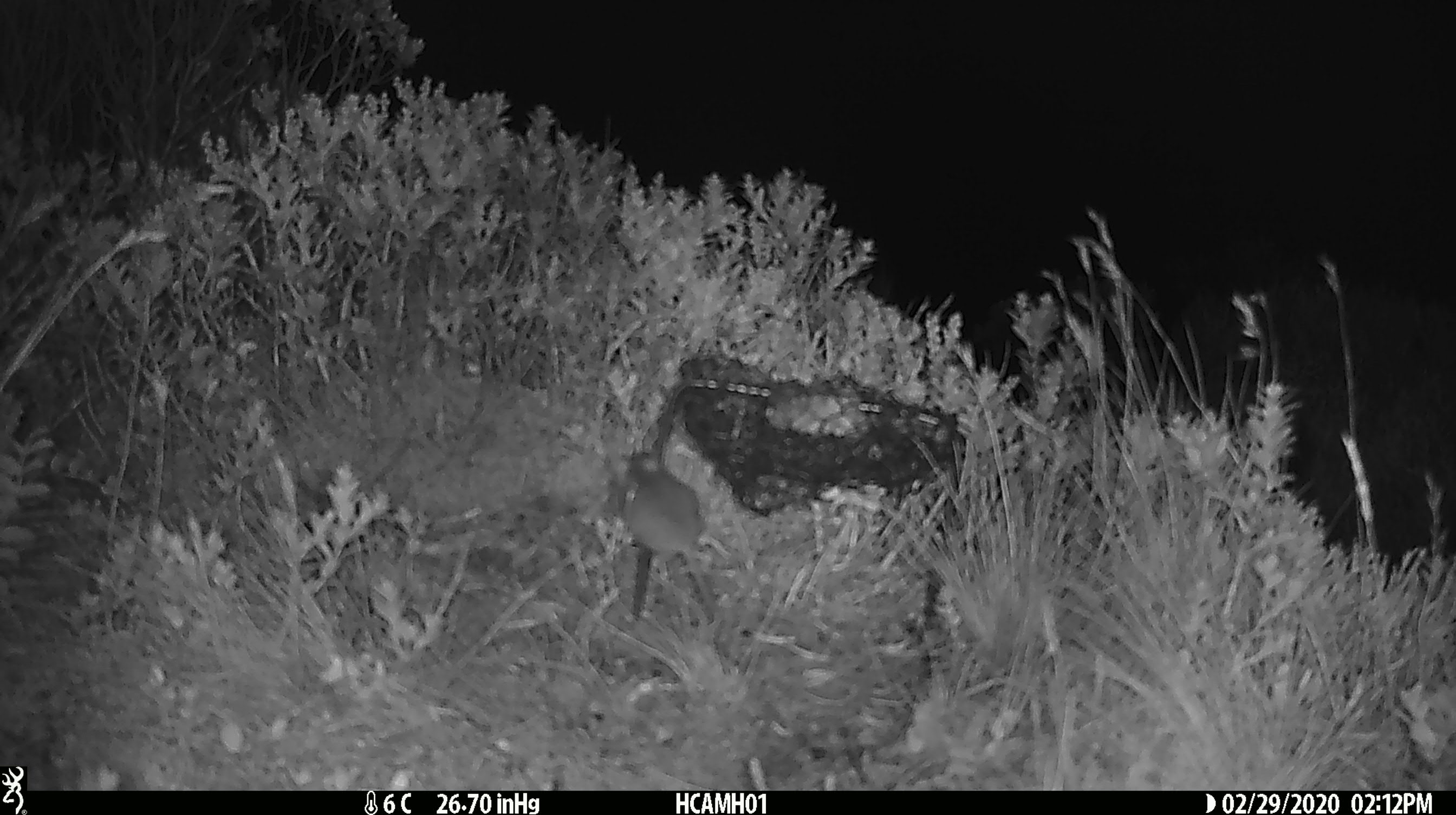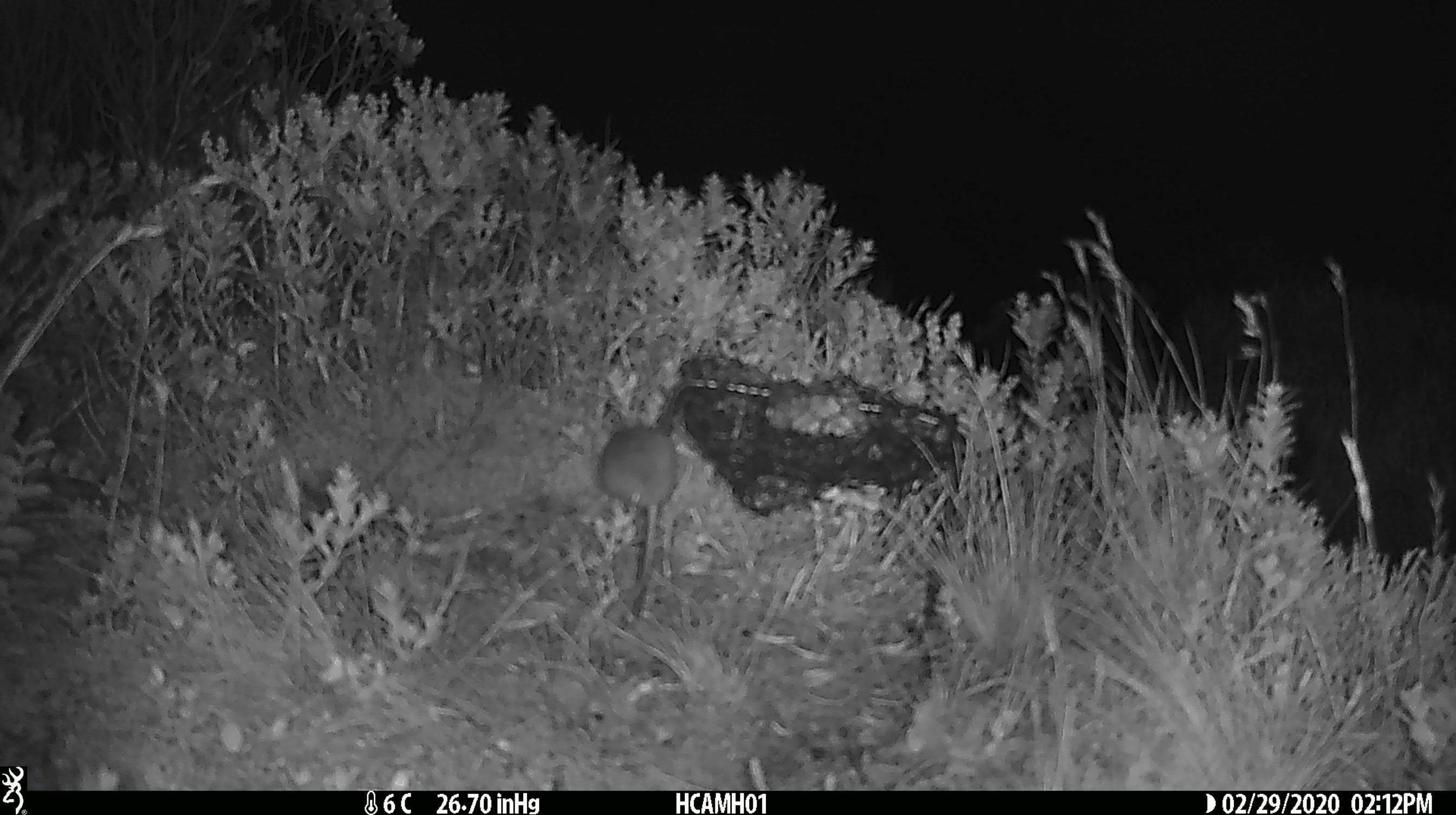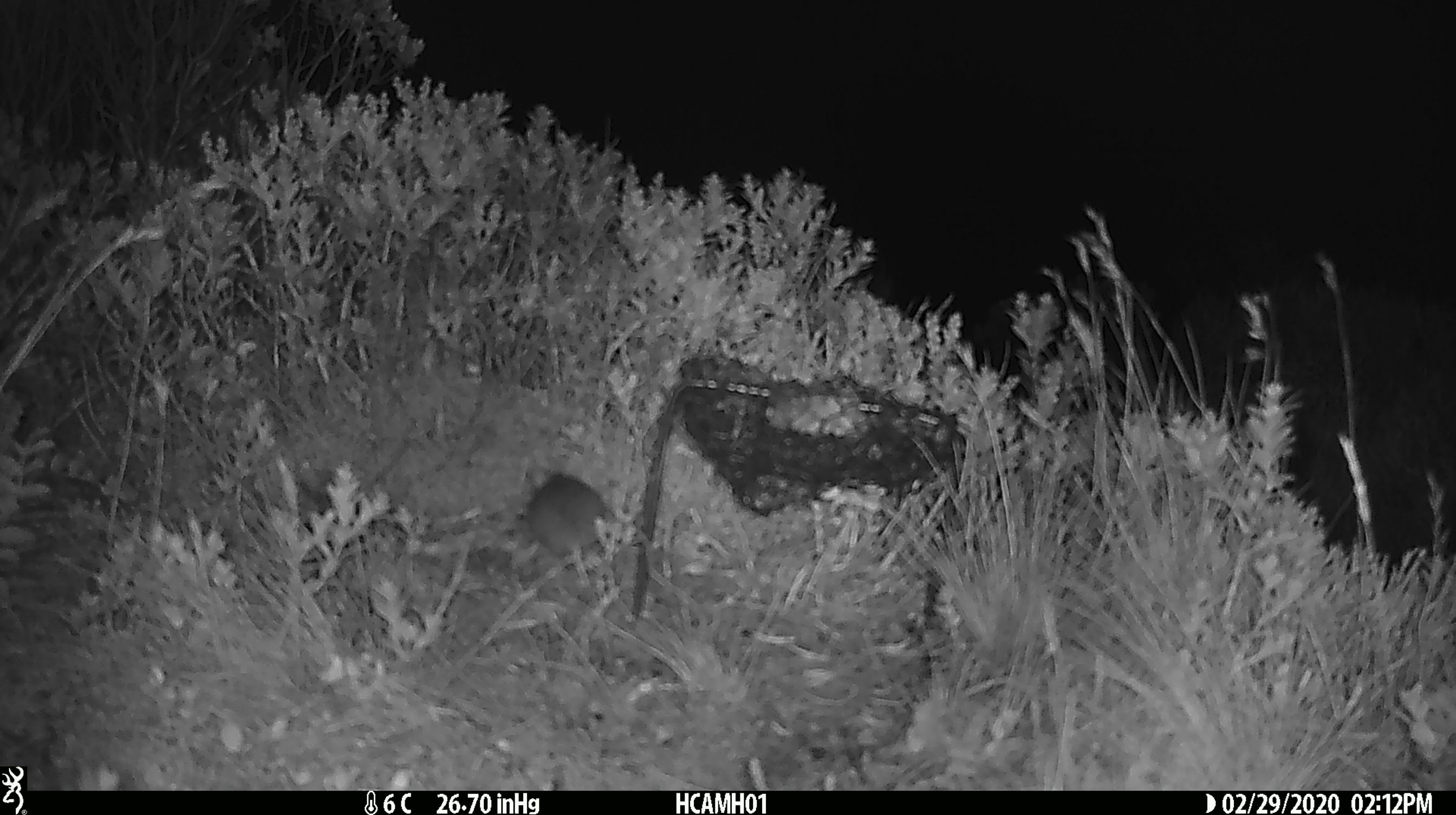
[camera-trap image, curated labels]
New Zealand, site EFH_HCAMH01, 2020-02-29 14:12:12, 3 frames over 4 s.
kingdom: Animalia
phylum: Chordata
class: Mammalia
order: Rodentia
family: Muridae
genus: Mus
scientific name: Mus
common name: mouse